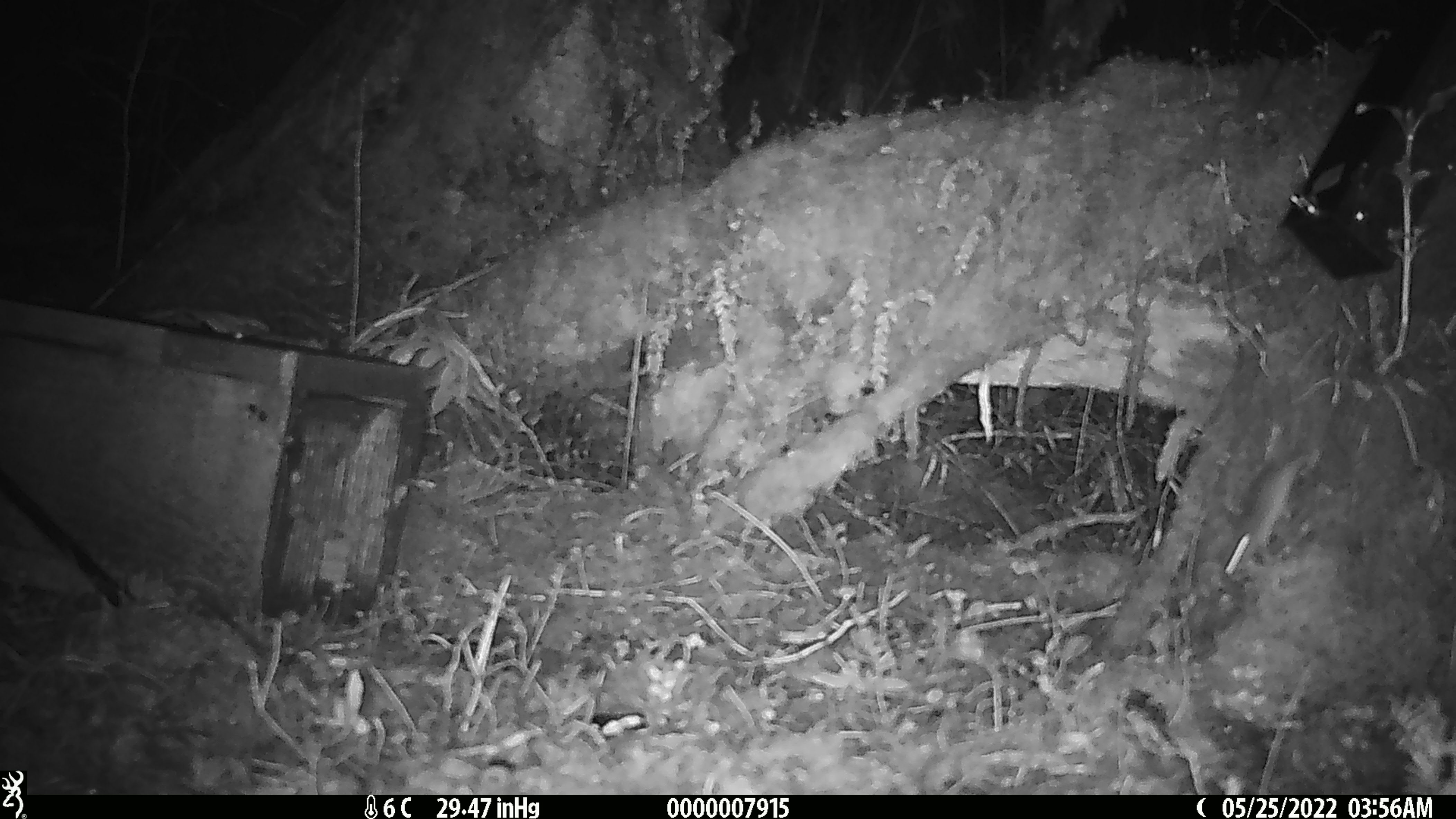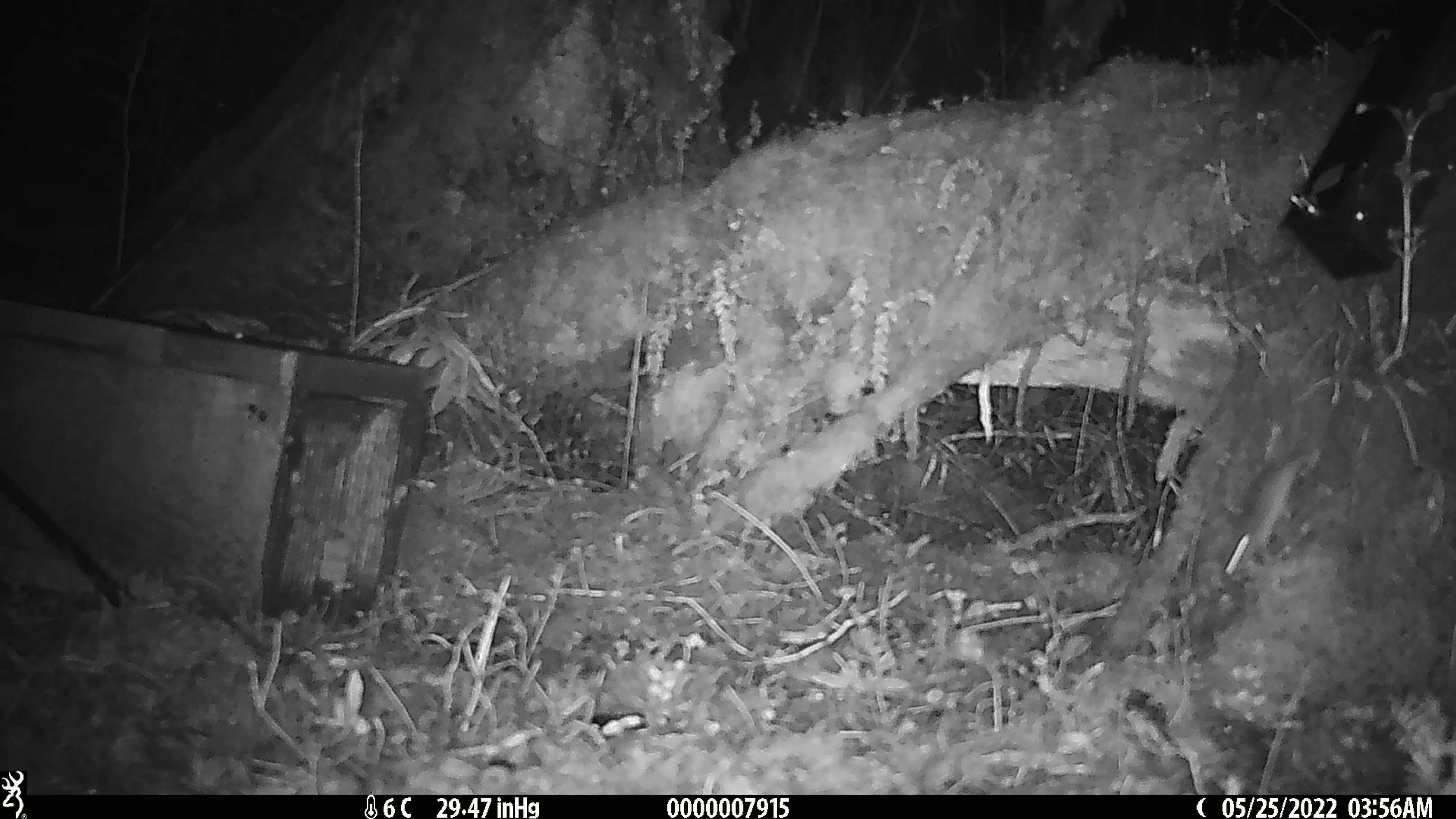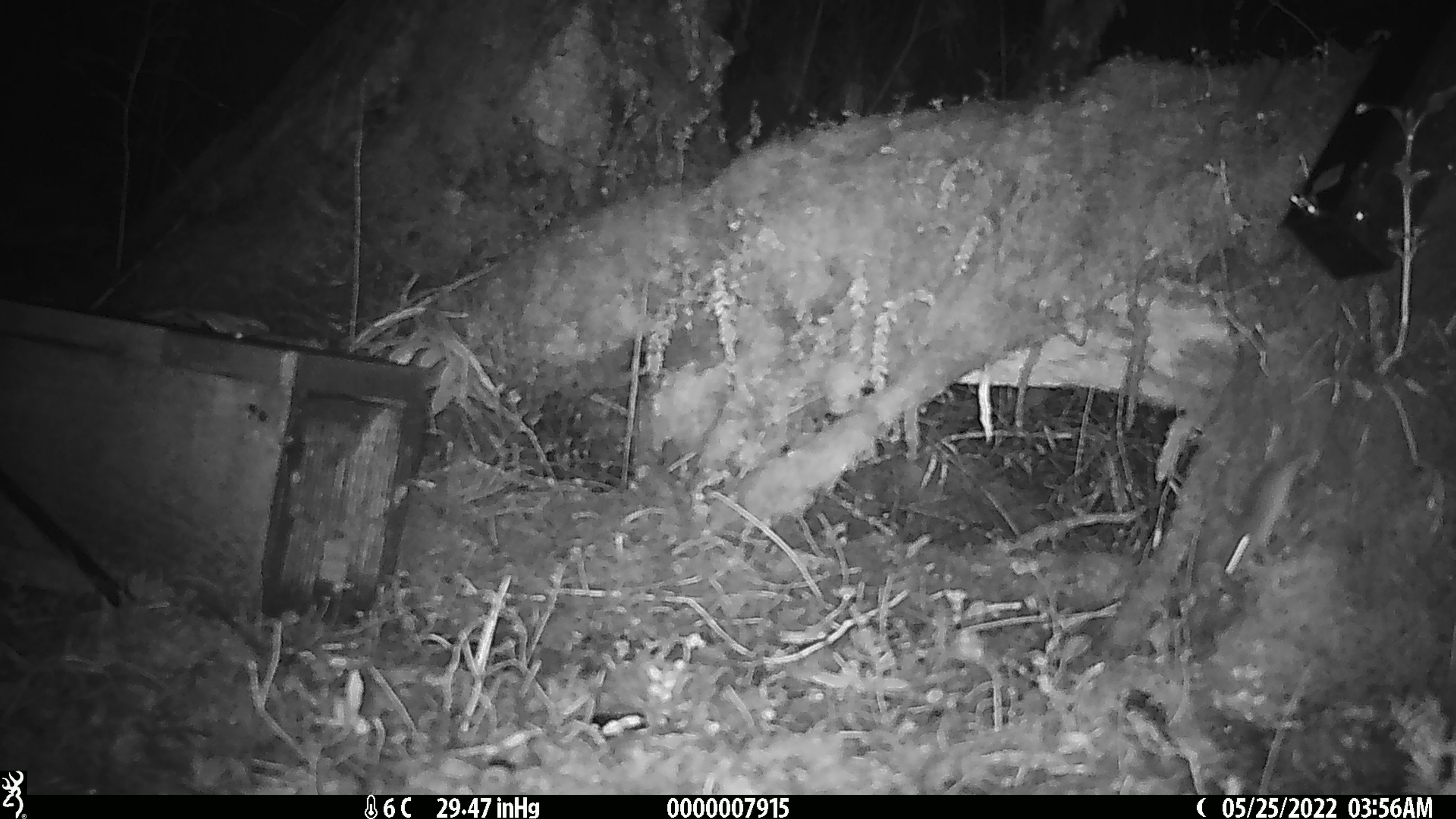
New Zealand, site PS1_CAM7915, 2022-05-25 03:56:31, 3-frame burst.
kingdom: Animalia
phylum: Chordata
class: Mammalia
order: Rodentia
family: Muridae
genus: Mus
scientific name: Mus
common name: mouse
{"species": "mouse (Mus)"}